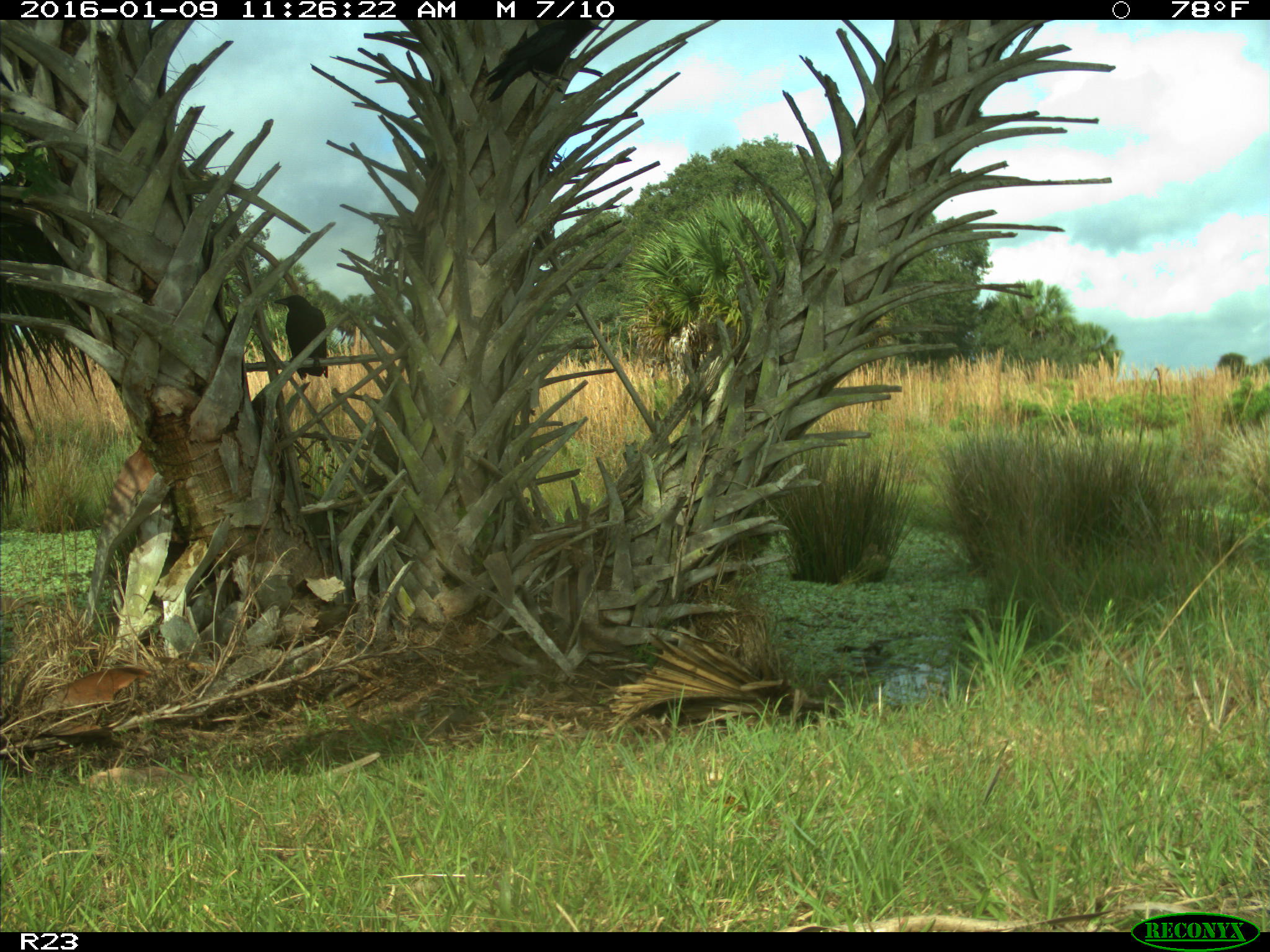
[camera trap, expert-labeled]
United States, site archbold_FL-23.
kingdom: Animalia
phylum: Chordata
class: Aves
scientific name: Aves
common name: birds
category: unidentified bird